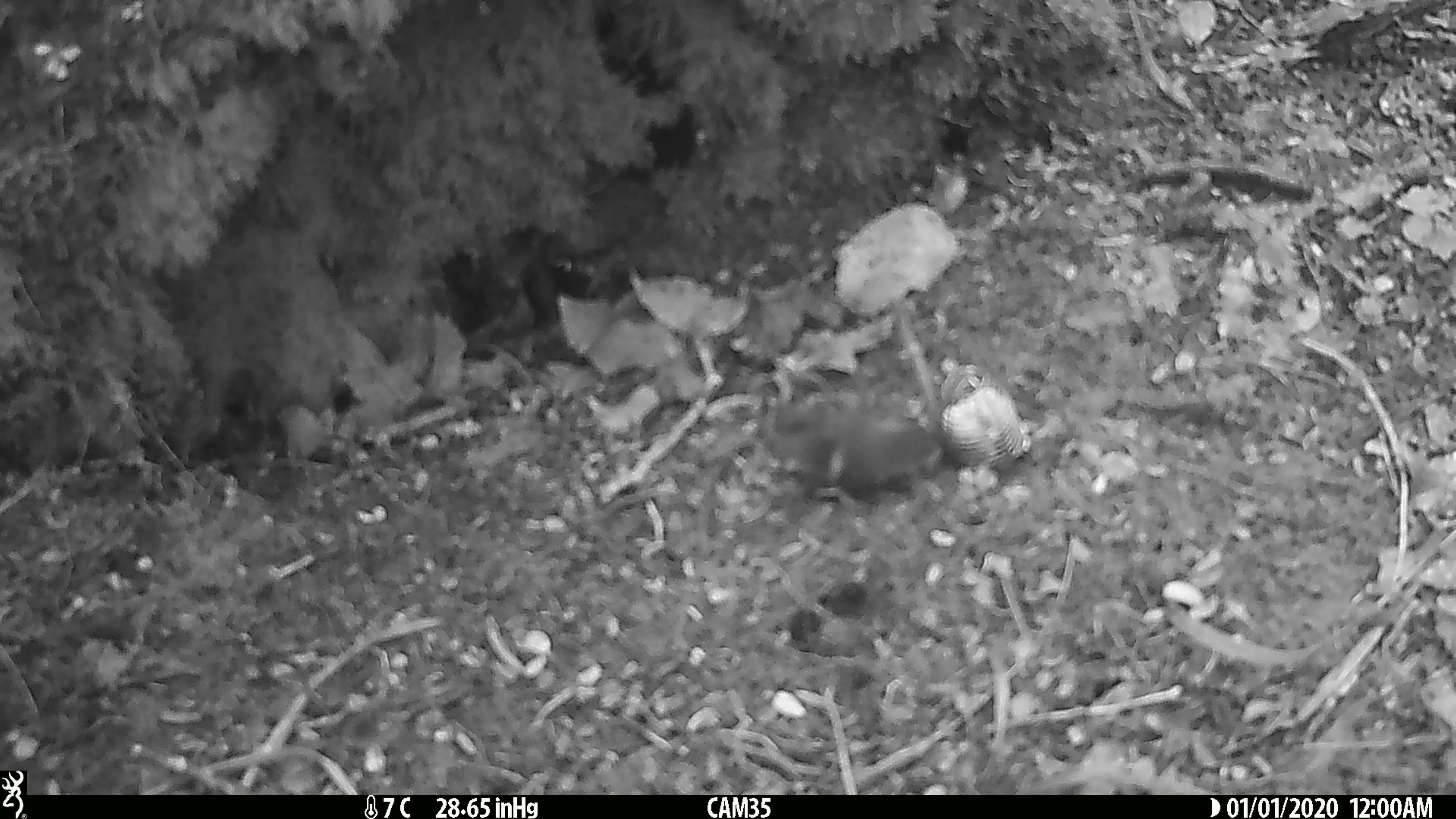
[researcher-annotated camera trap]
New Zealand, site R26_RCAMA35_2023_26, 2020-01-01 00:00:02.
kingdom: Animalia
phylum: Chordata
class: Aves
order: Passeriformes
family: Acanthisittidae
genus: Acanthisitta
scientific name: Acanthisitta chloris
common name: rifleman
Rifleman (Acanthisitta chloris).